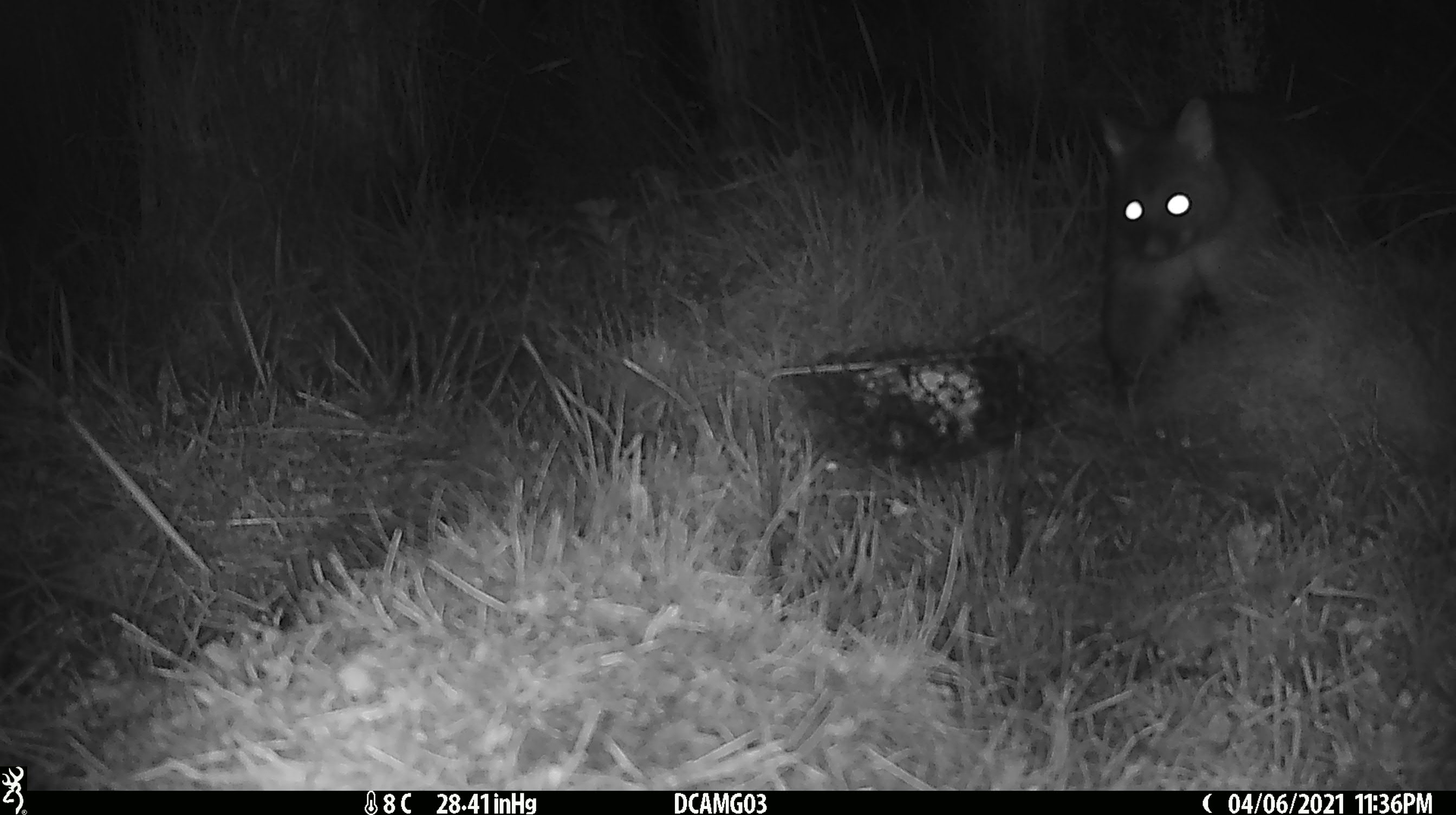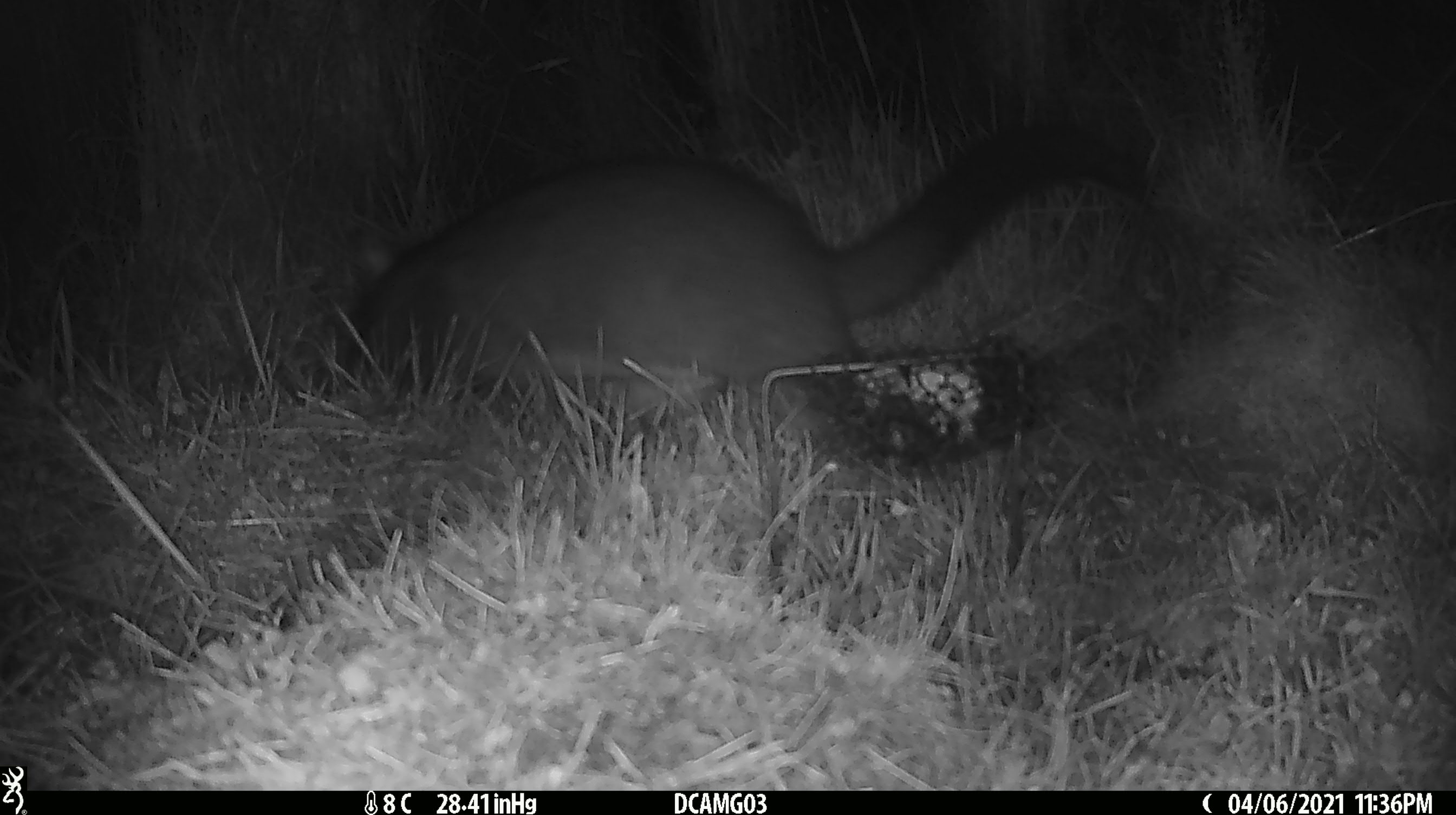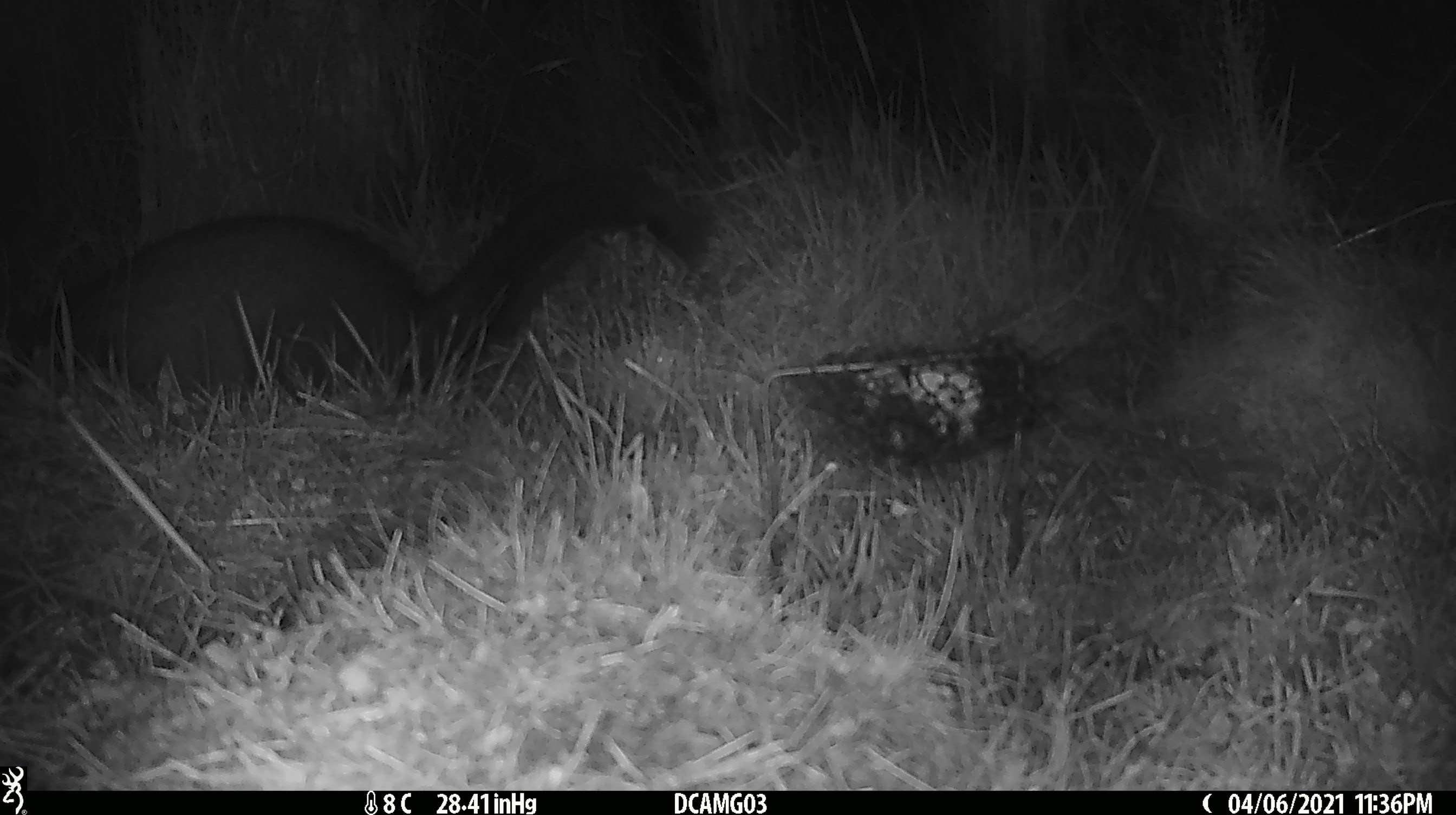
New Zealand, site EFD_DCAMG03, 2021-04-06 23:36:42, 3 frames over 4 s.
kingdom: Animalia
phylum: Chordata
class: Mammalia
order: Diprotodontia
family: Phalangeridae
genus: Trichosurus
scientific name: Trichosurus vulpecula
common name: common brushtail possum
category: possum